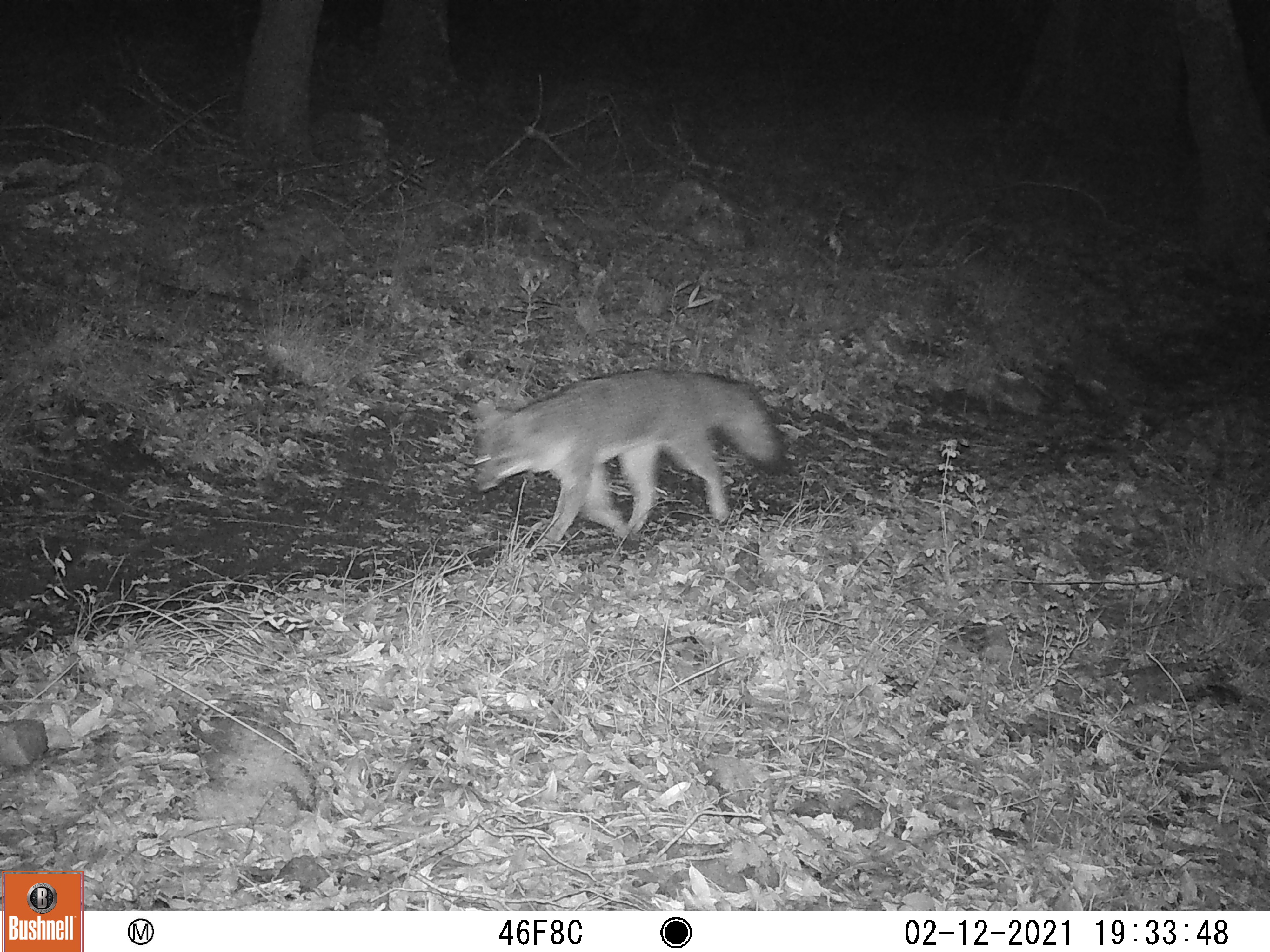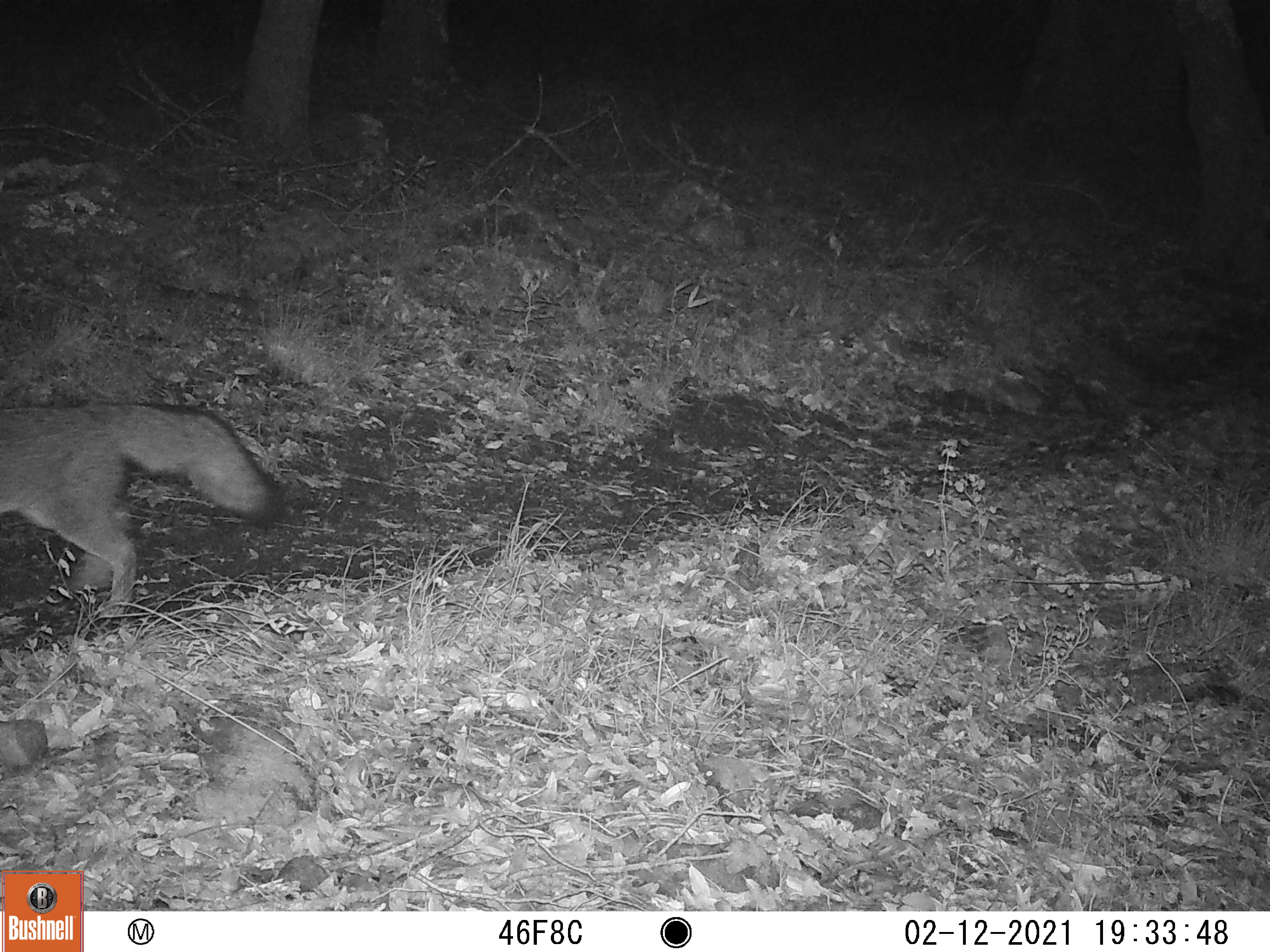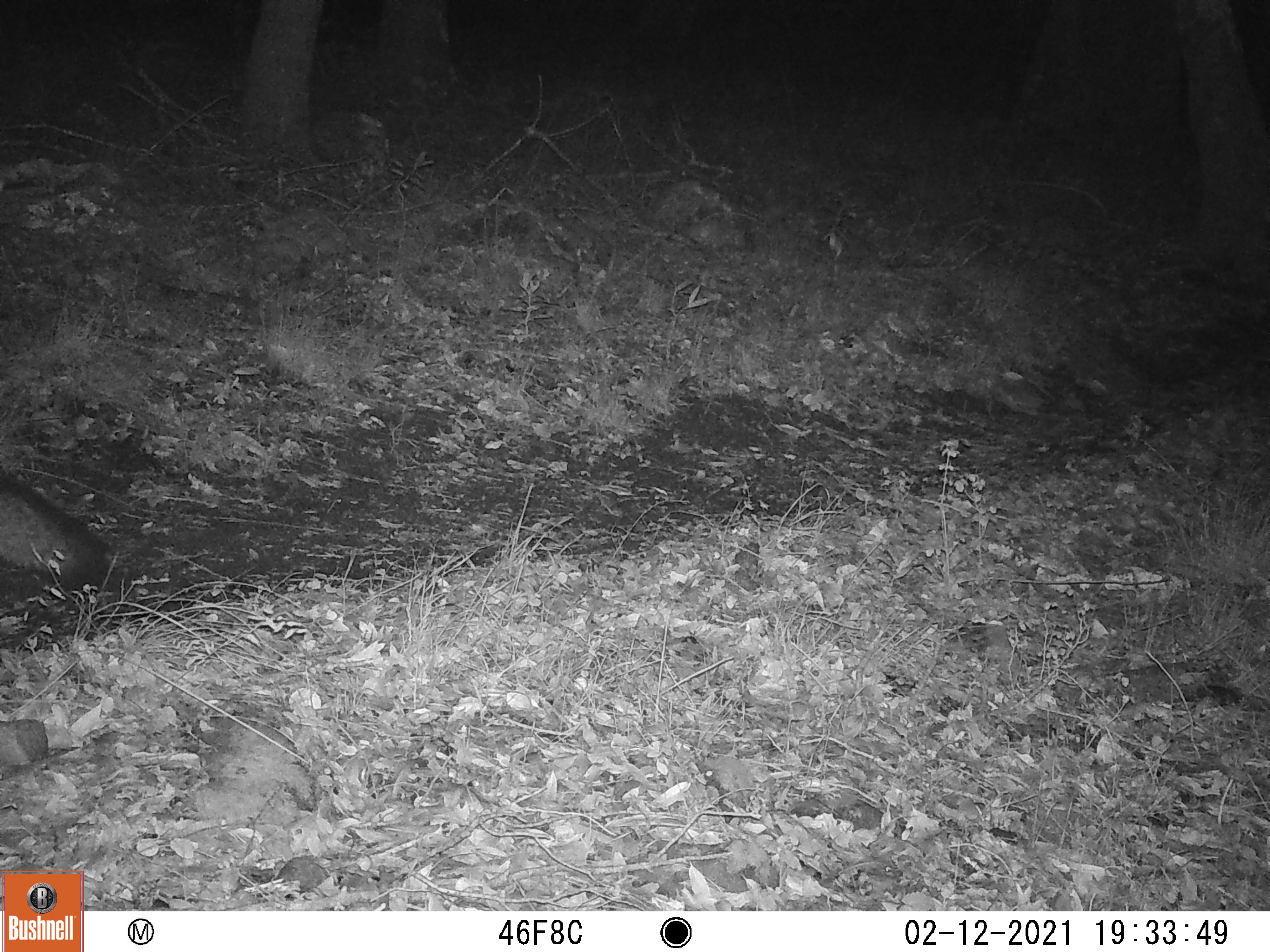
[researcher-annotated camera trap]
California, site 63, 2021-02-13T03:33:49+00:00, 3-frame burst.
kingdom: Animalia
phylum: Chordata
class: Mammalia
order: Carnivora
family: Canidae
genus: Urocyon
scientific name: Urocyon cinereoargenteus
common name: gray fox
Gray fox (Urocyon cinereoargenteus).